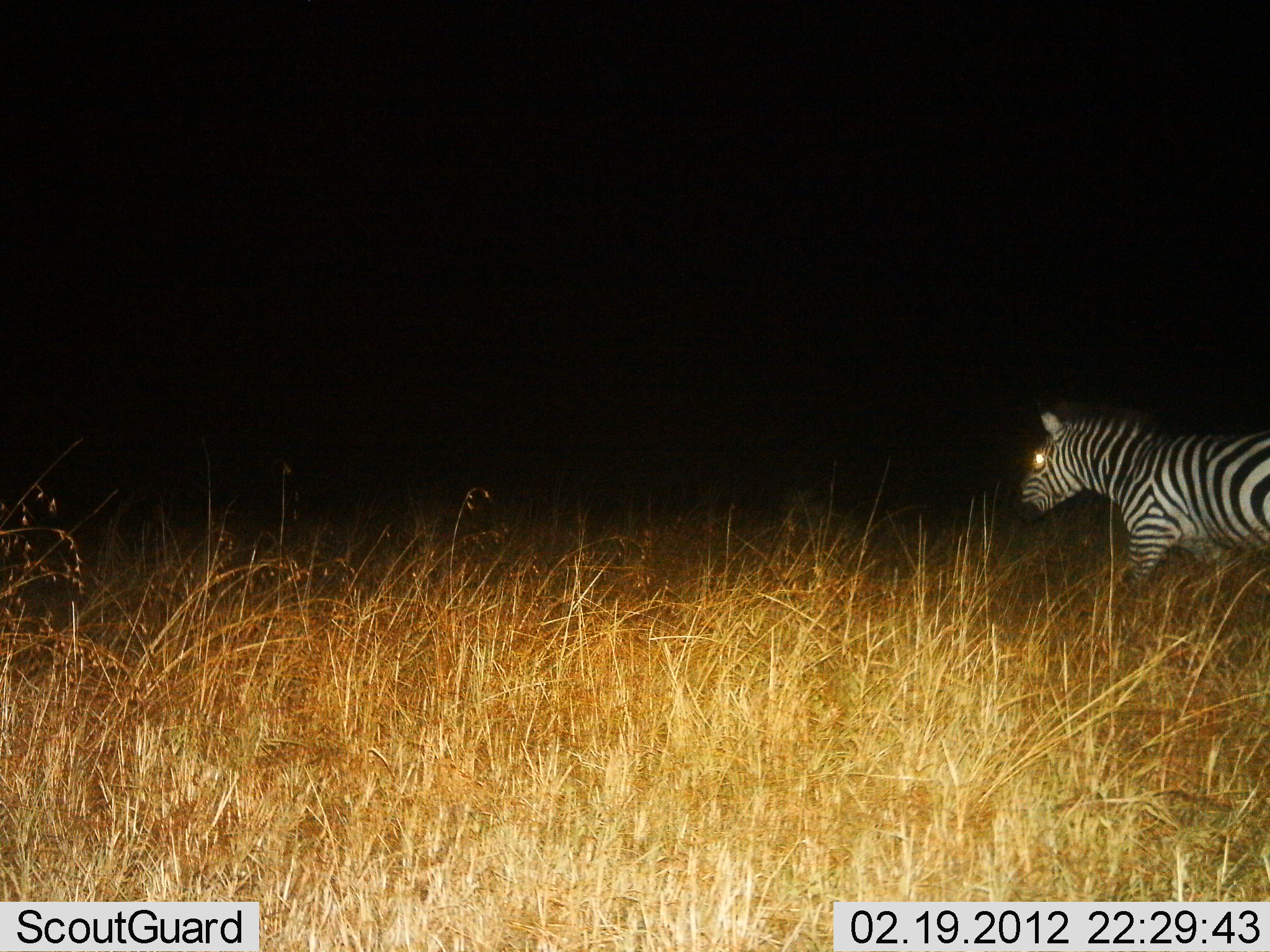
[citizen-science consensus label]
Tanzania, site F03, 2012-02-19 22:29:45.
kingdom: Animalia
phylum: Chordata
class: Mammalia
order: Perissodactyla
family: Equidae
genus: Equus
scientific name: Equus quagga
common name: plains zebra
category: zebra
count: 1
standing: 8%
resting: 0%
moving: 92%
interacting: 0%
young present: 0%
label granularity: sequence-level